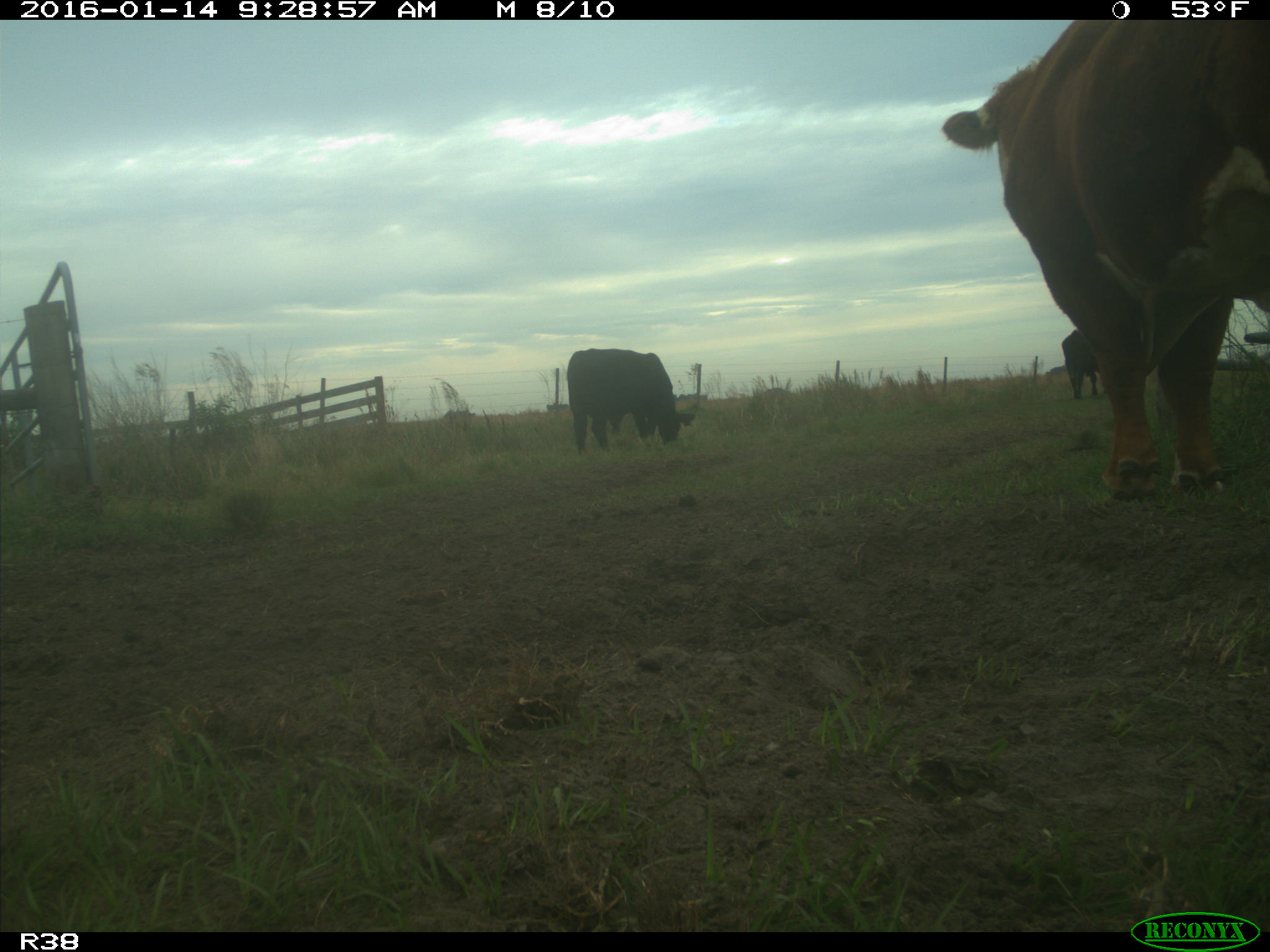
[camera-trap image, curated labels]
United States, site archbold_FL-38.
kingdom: Animalia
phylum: Chordata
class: Mammalia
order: Artiodactyla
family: Bovidae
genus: Bos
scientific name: Bos taurus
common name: domestic cow